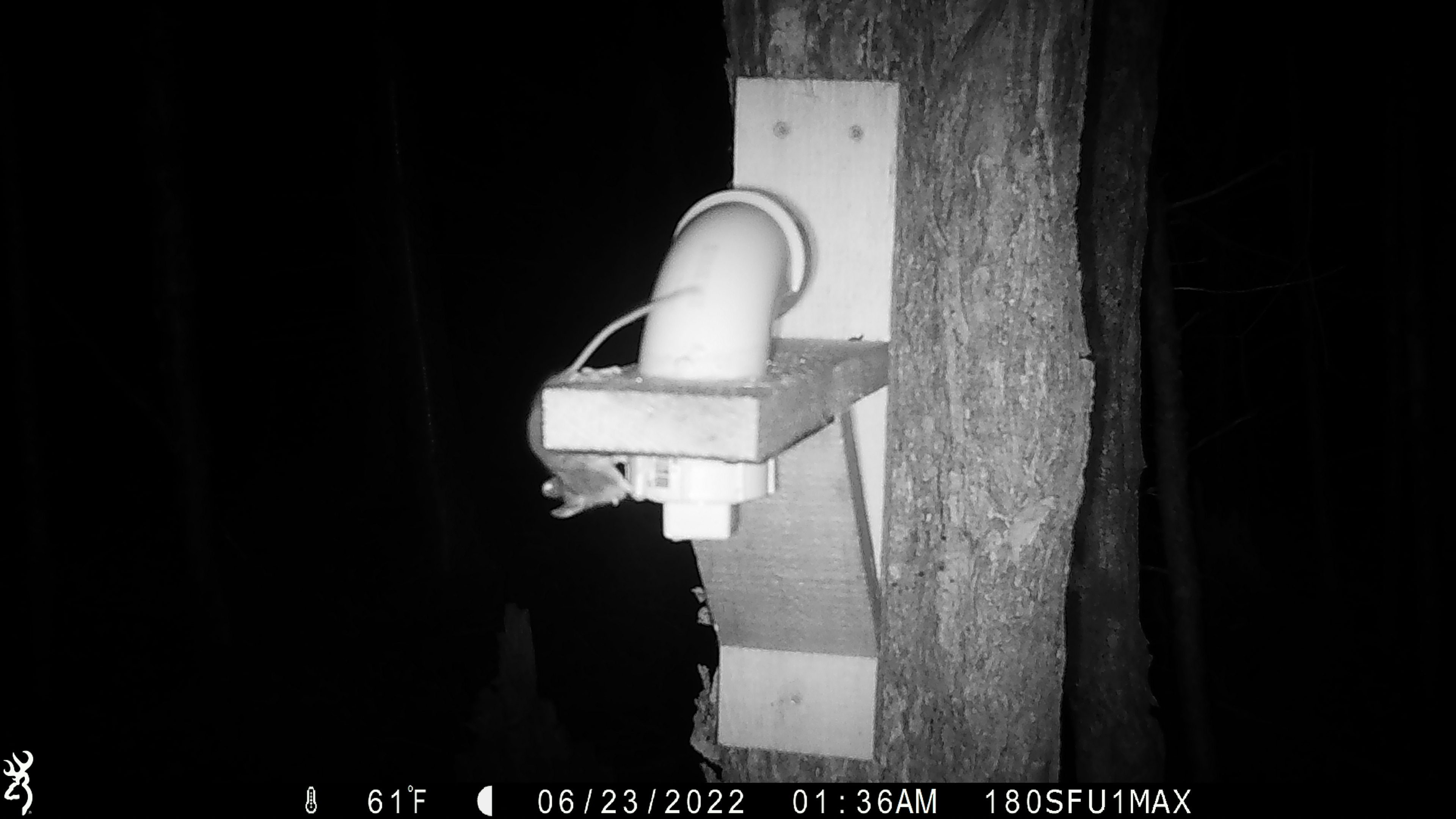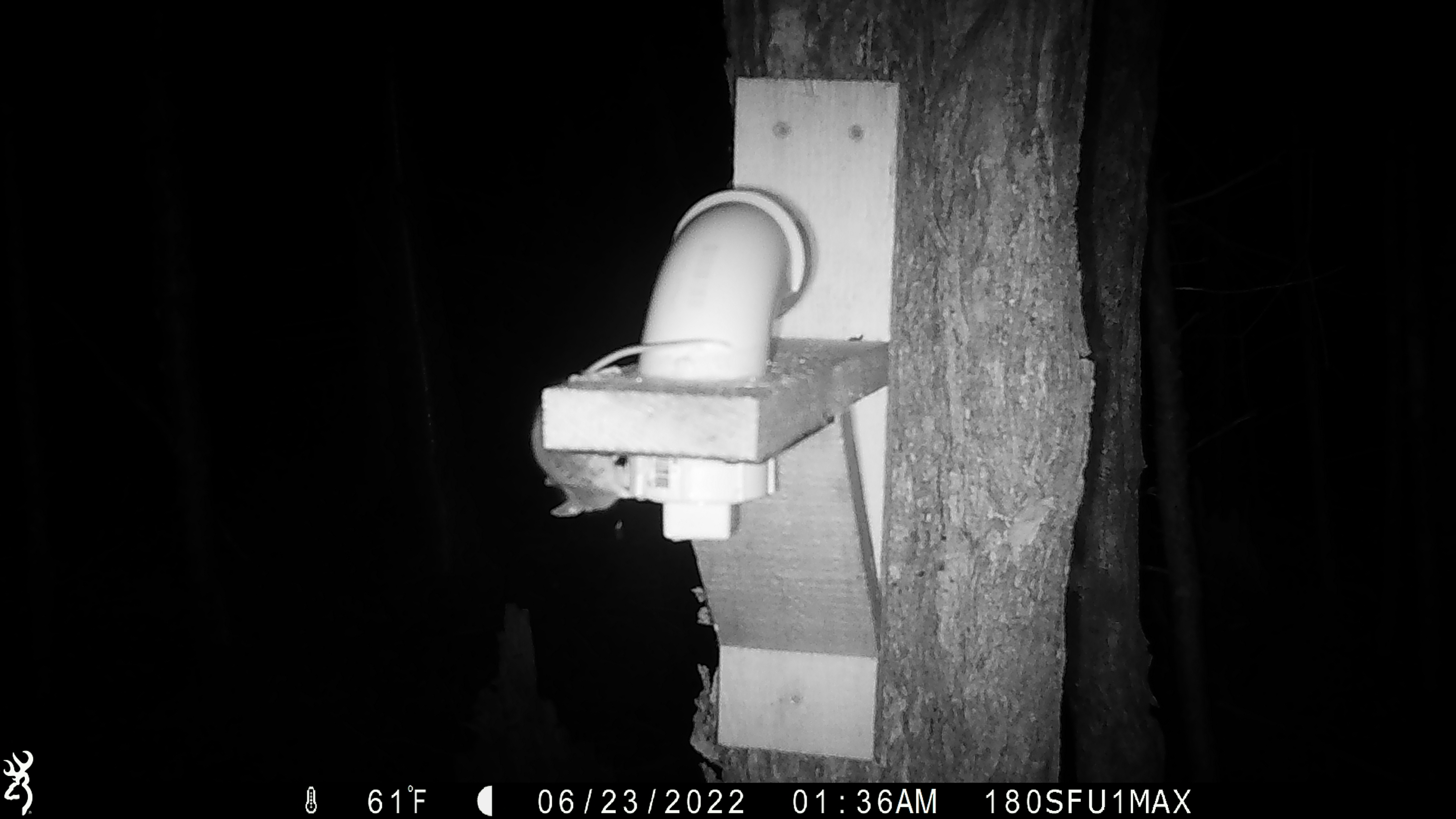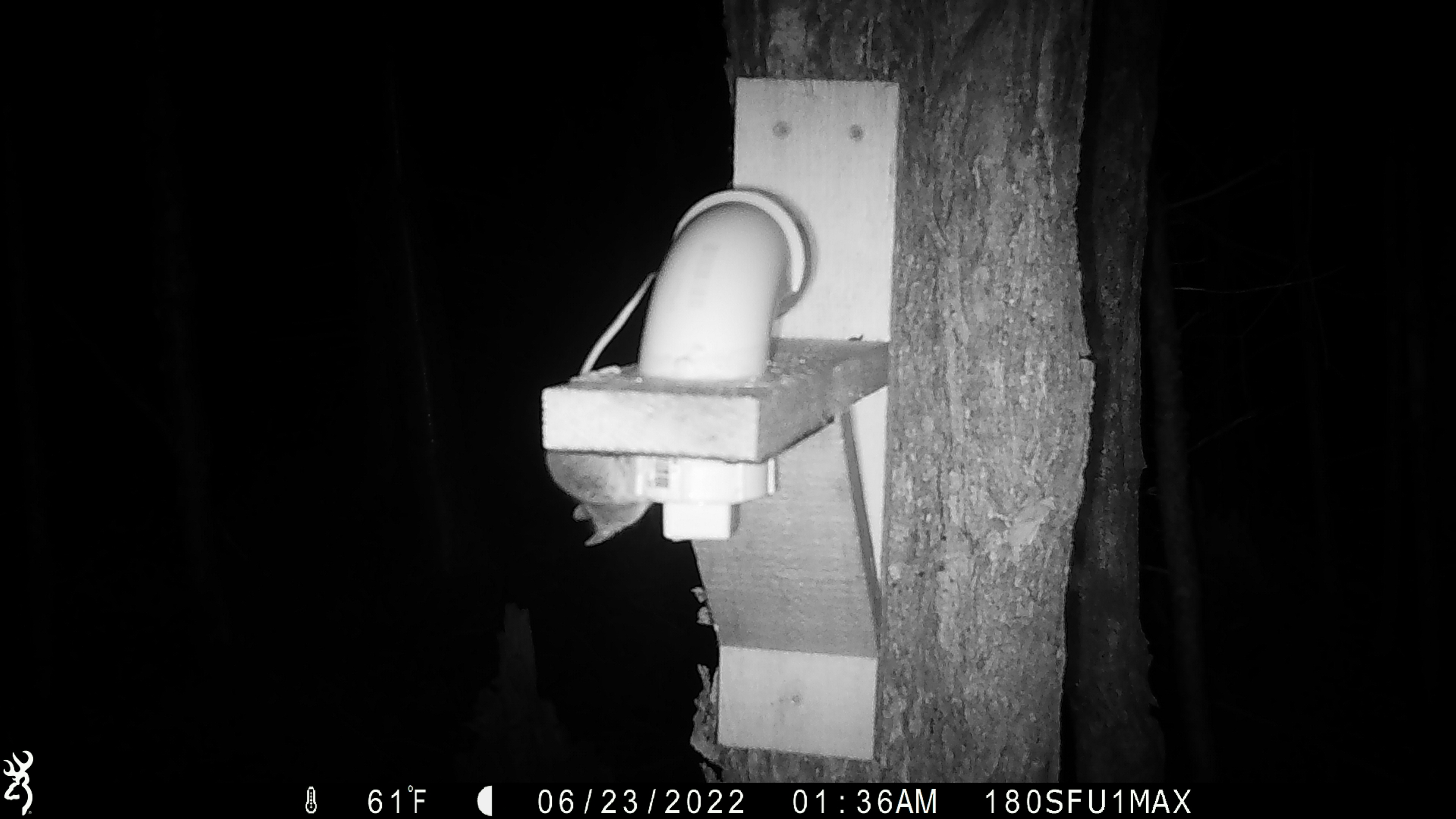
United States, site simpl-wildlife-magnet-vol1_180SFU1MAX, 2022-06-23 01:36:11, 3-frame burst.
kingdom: Animalia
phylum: Chordata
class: Mammalia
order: Rodentia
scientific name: Rodentia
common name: mouse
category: mouse sp.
Mouse sp. (mouse) (Rodentia).